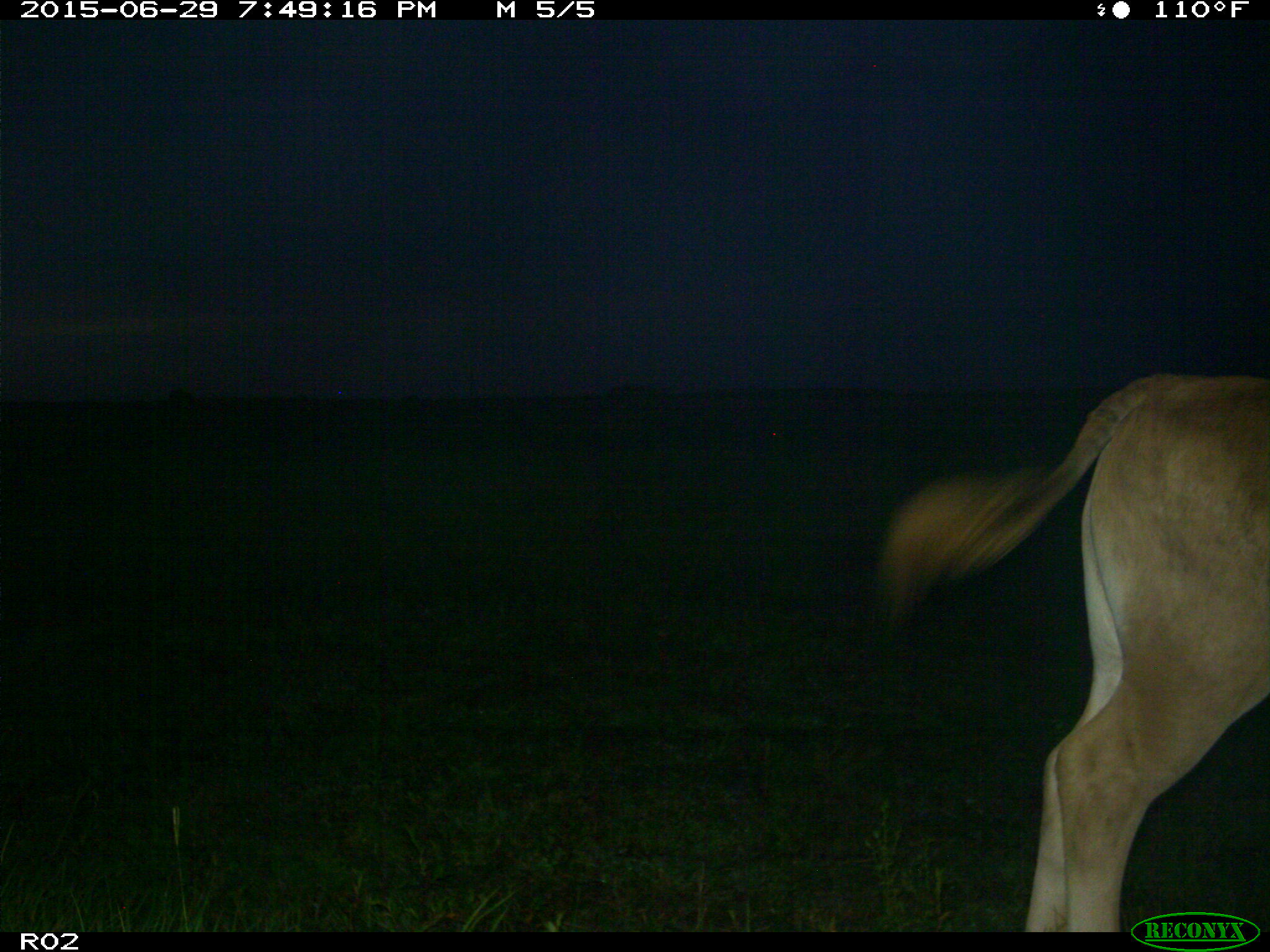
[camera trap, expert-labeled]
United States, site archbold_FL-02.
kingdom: Animalia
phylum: Chordata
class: Mammalia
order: Artiodactyla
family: Bovidae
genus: Bos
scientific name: Bos taurus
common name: domestic cow